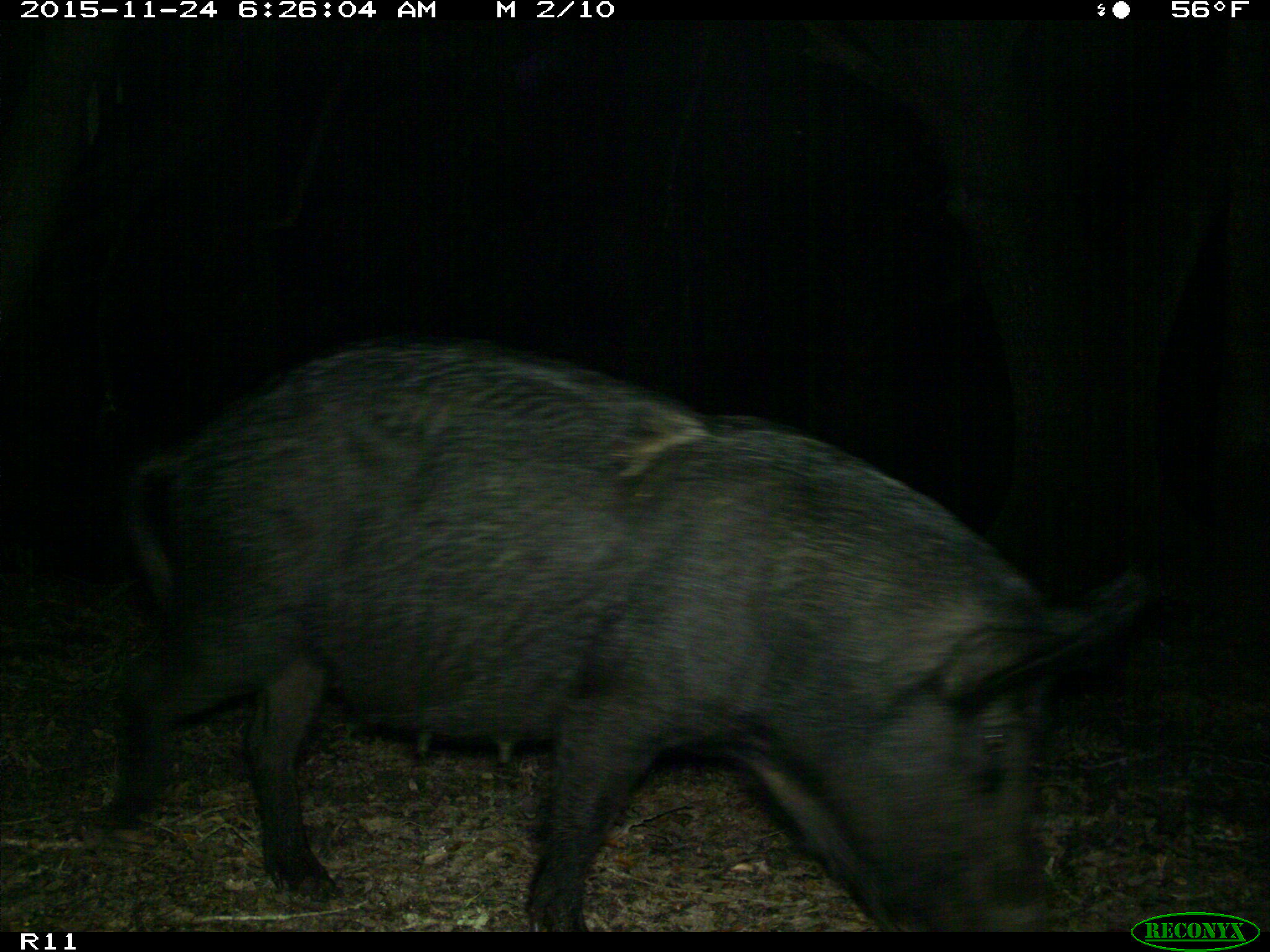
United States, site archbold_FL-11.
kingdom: Animalia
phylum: Chordata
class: Mammalia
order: Artiodactyla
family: Suidae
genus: Sus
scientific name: Sus scrofa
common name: wild boar